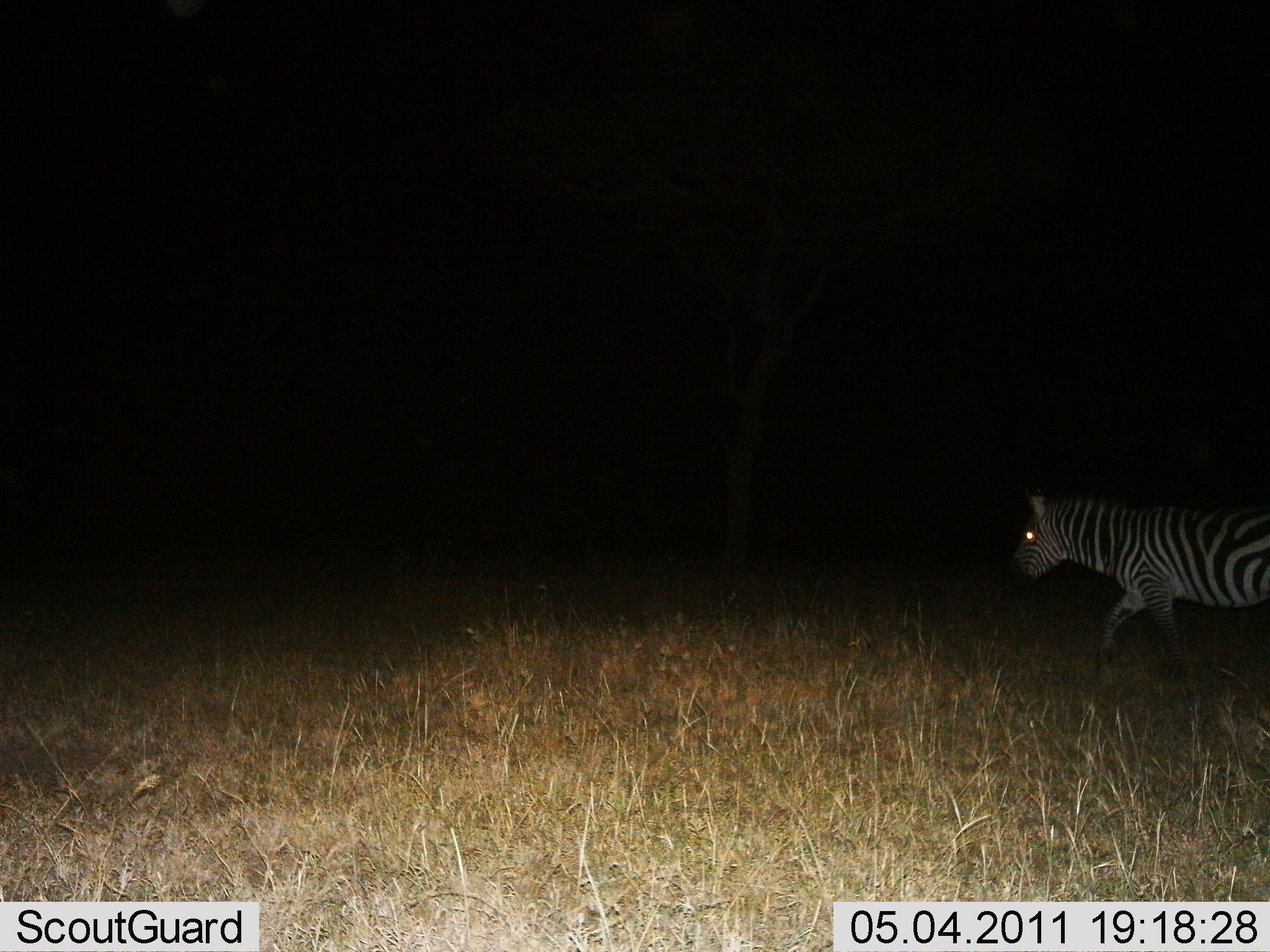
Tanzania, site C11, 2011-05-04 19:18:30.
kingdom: Animalia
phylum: Chordata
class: Mammalia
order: Perissodactyla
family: Equidae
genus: Equus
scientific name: Equus quagga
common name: plains zebra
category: zebra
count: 1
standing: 7%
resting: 0%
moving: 93%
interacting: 0%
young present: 0%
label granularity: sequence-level